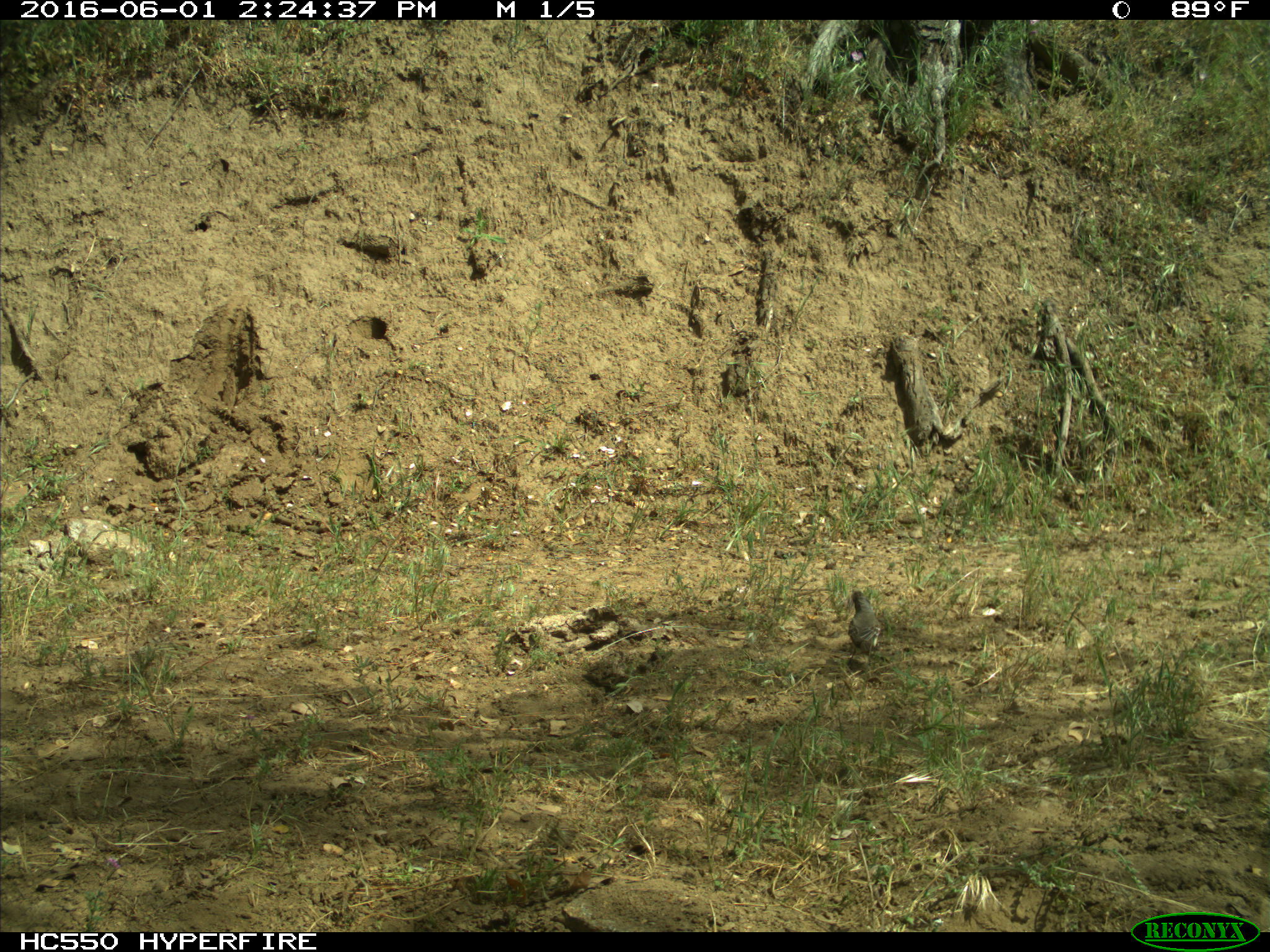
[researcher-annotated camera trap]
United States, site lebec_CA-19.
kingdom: Animalia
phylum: Chordata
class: Aves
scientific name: Aves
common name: birds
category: unidentified bird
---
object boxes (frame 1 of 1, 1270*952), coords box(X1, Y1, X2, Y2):
animal: box(847, 589, 882, 667)